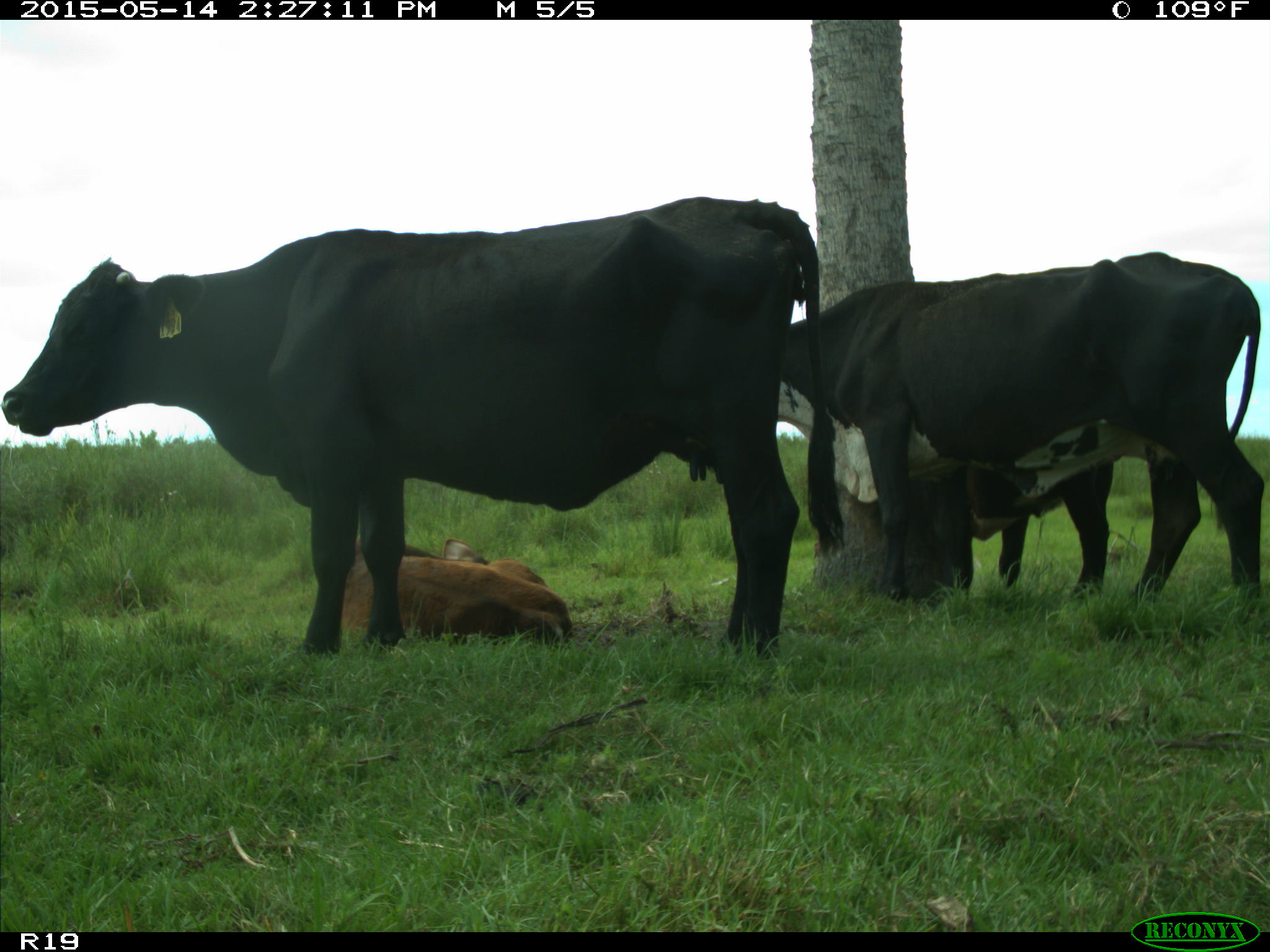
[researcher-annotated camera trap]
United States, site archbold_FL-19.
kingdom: Animalia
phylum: Chordata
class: Mammalia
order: Artiodactyla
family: Bovidae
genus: Bos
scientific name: Bos taurus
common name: domestic cow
Bos taurus (domestic cow).